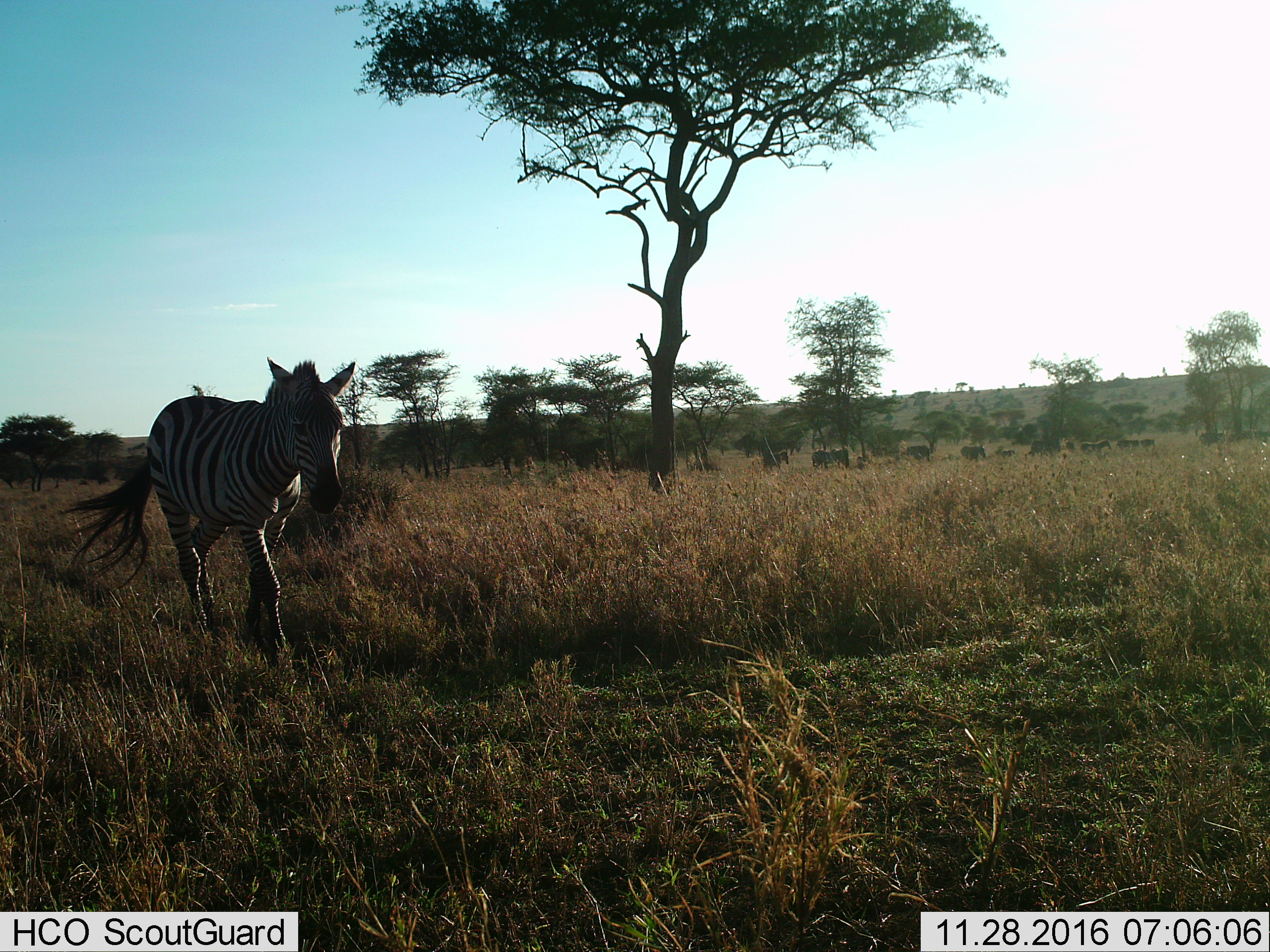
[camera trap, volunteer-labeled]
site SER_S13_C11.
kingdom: Animalia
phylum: Chordata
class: Mammalia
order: Perissodactyla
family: Equidae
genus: Equus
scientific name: Equus quagga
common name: plains zebra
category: zebraplains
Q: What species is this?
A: Zebraplains (plains zebra) (Equus quagga).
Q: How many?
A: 7.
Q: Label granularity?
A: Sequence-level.